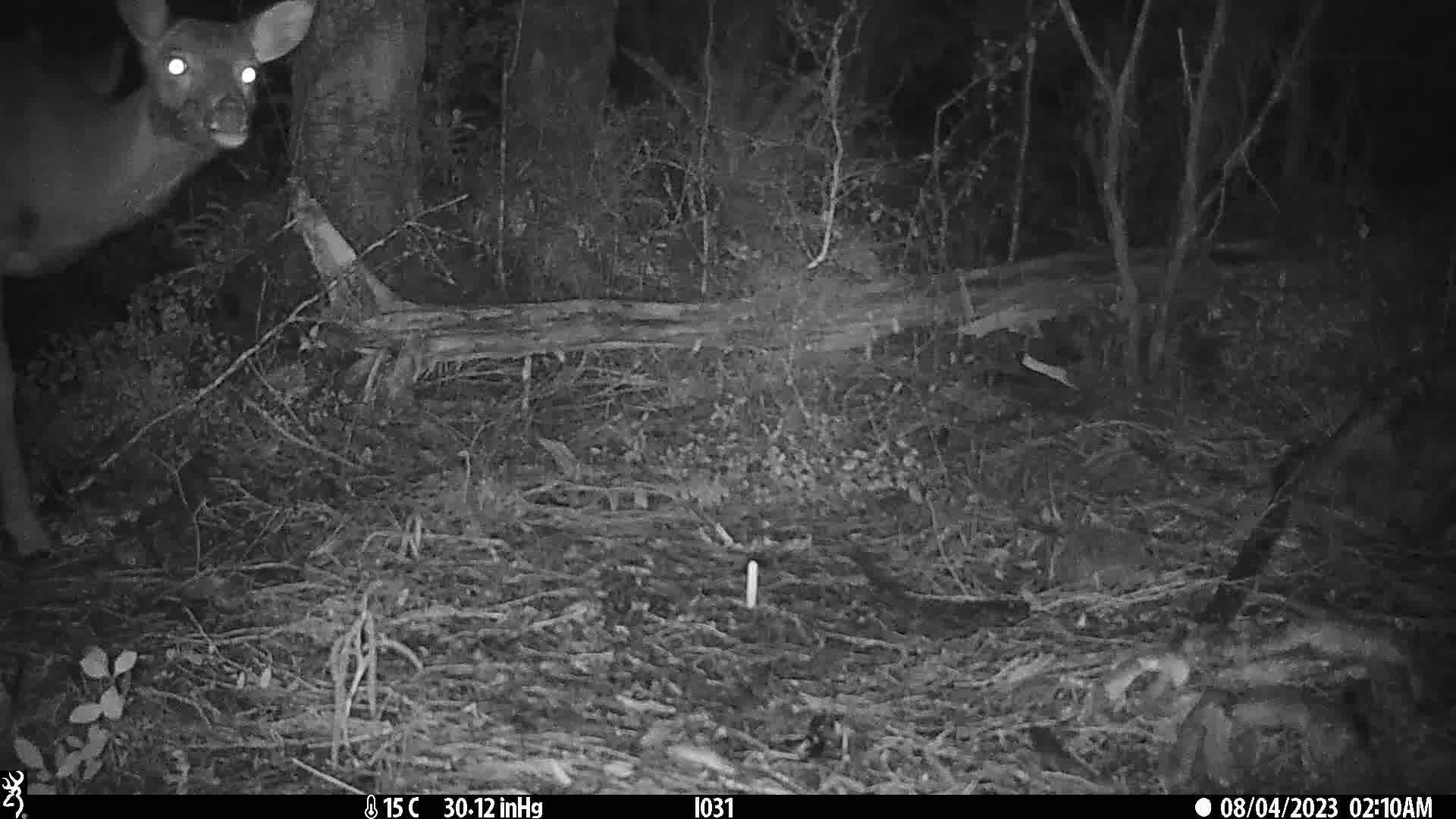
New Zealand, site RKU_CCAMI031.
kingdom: Animalia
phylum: Chordata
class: Mammalia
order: Artiodactyla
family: Cervidae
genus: Odocoileus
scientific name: Odocoileus virginianus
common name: white-tailed deer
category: white tailed deer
White tailed deer (white-tailed deer) (Odocoileus virginianus).